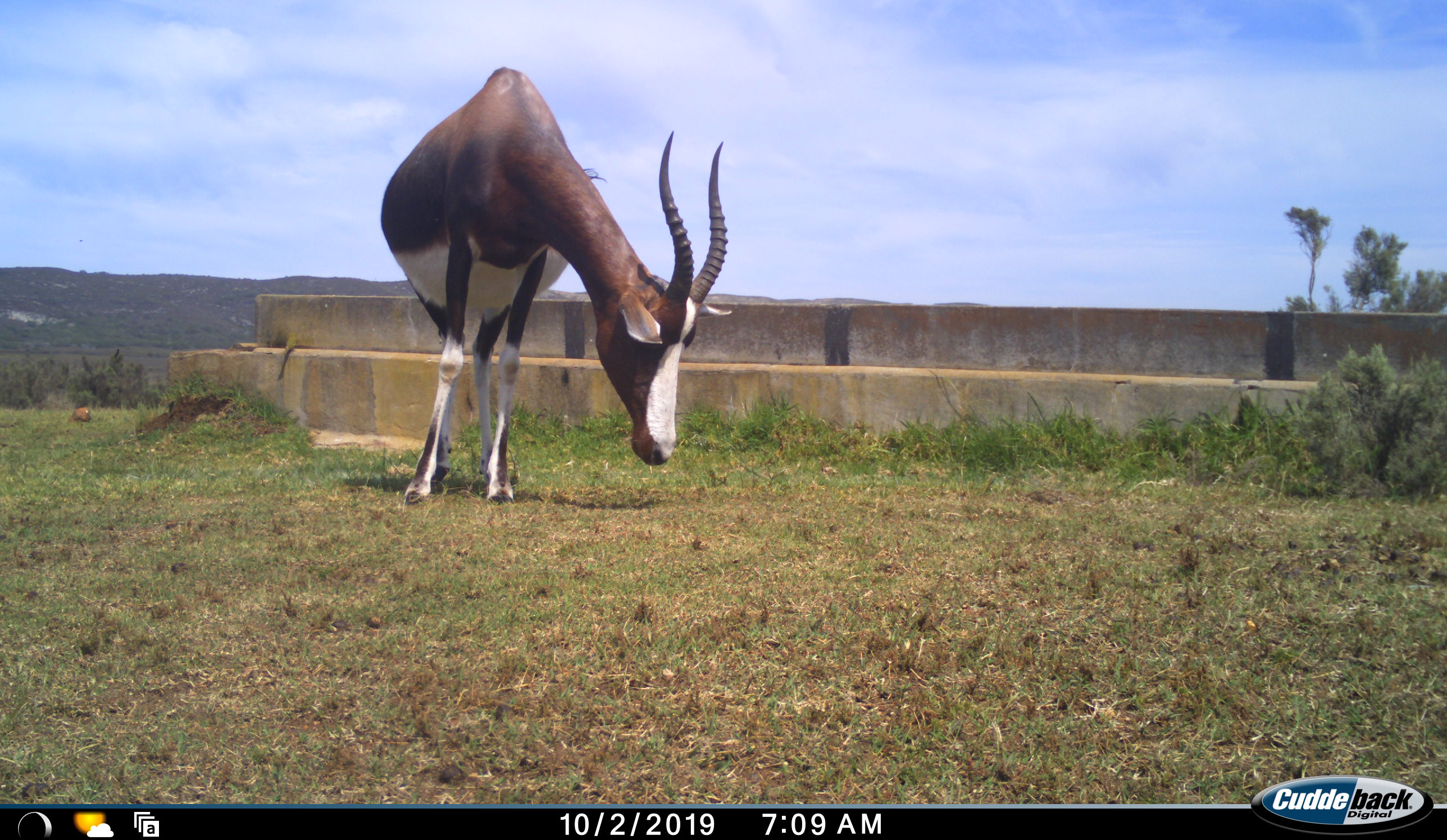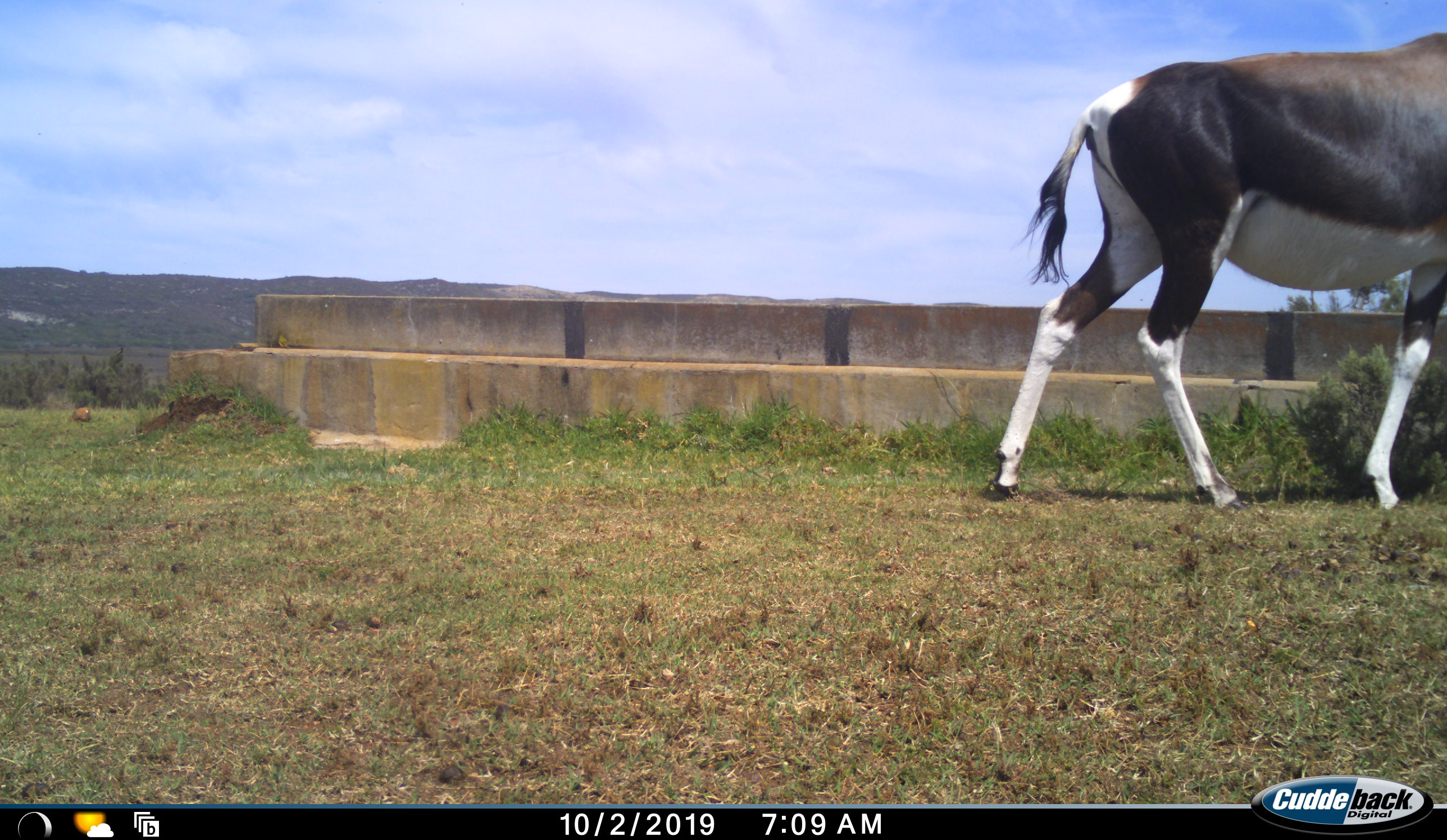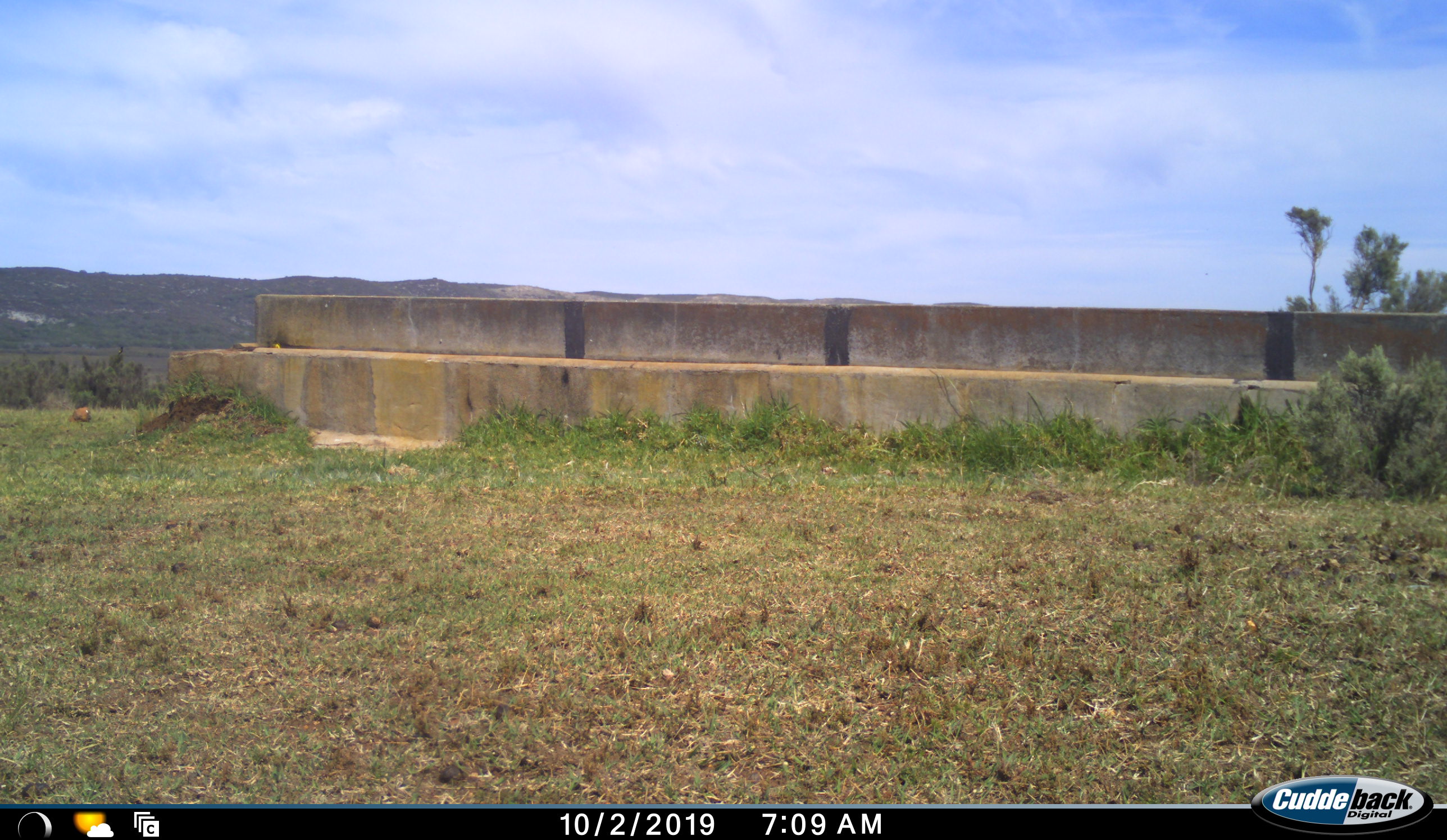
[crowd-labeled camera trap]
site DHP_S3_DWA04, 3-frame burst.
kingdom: Animalia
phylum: Chordata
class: Mammalia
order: Artiodactyla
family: Bovidae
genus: Damaliscus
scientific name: Damaliscus pygargus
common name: bontebok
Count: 1.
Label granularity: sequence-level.